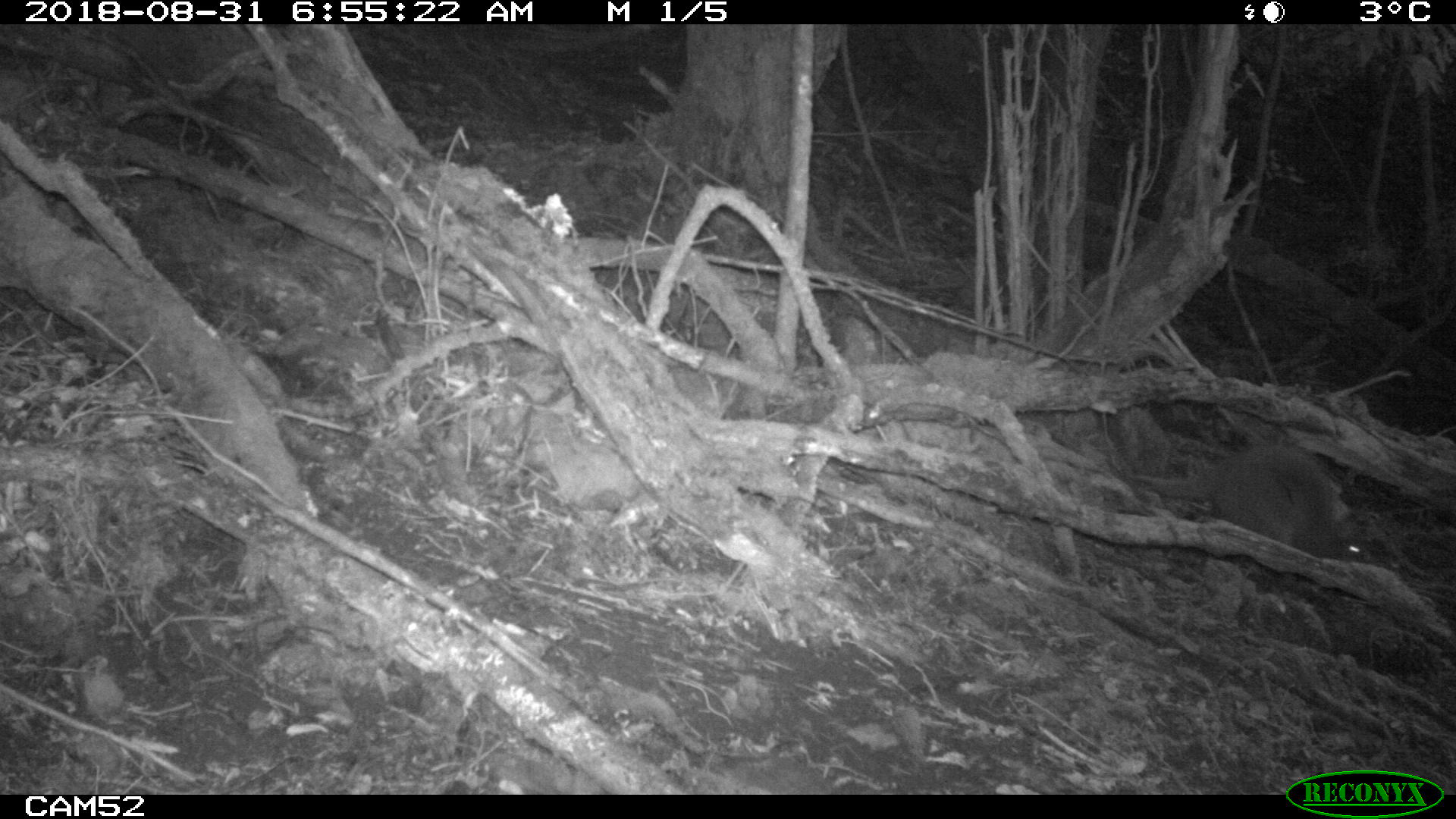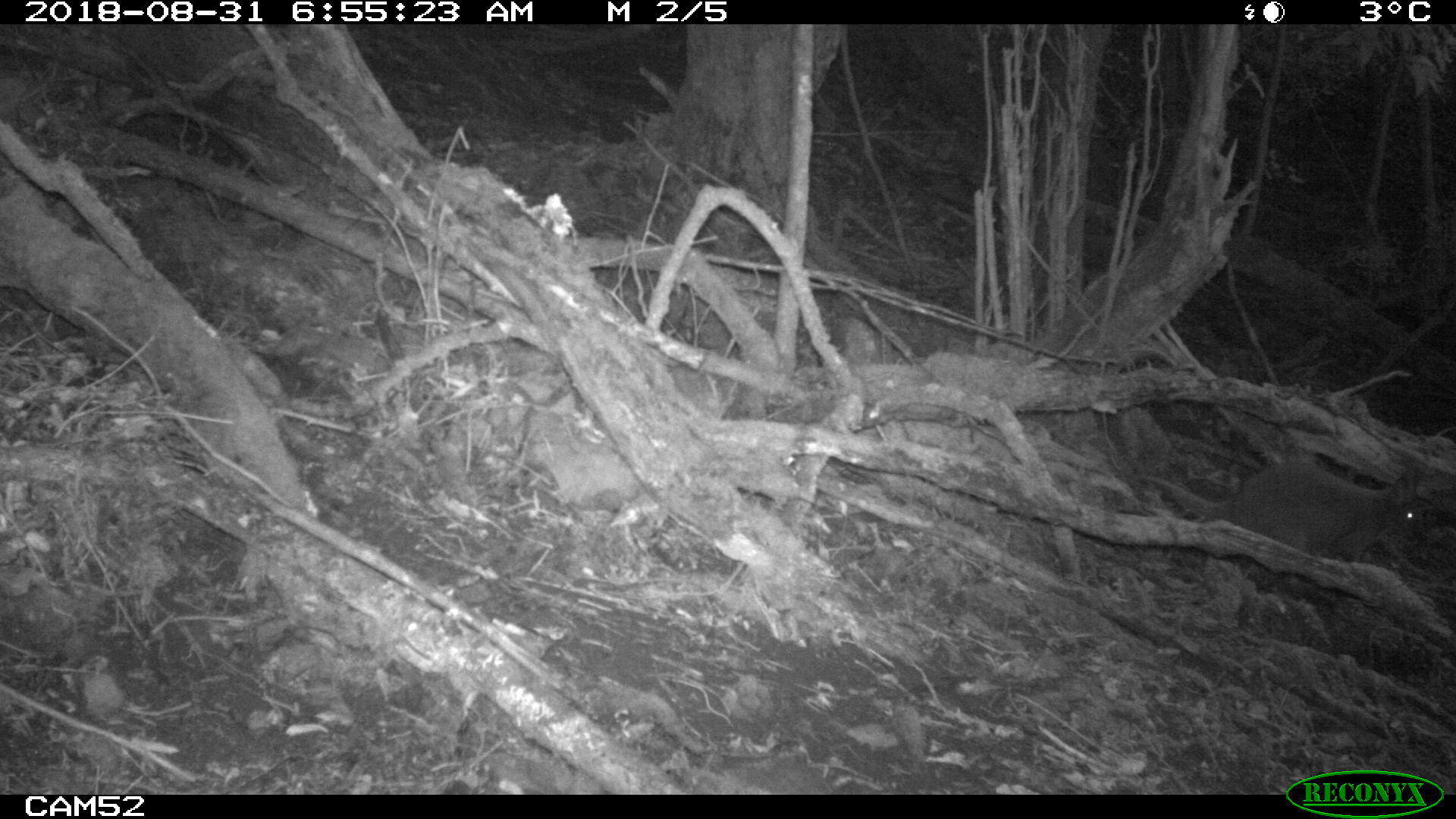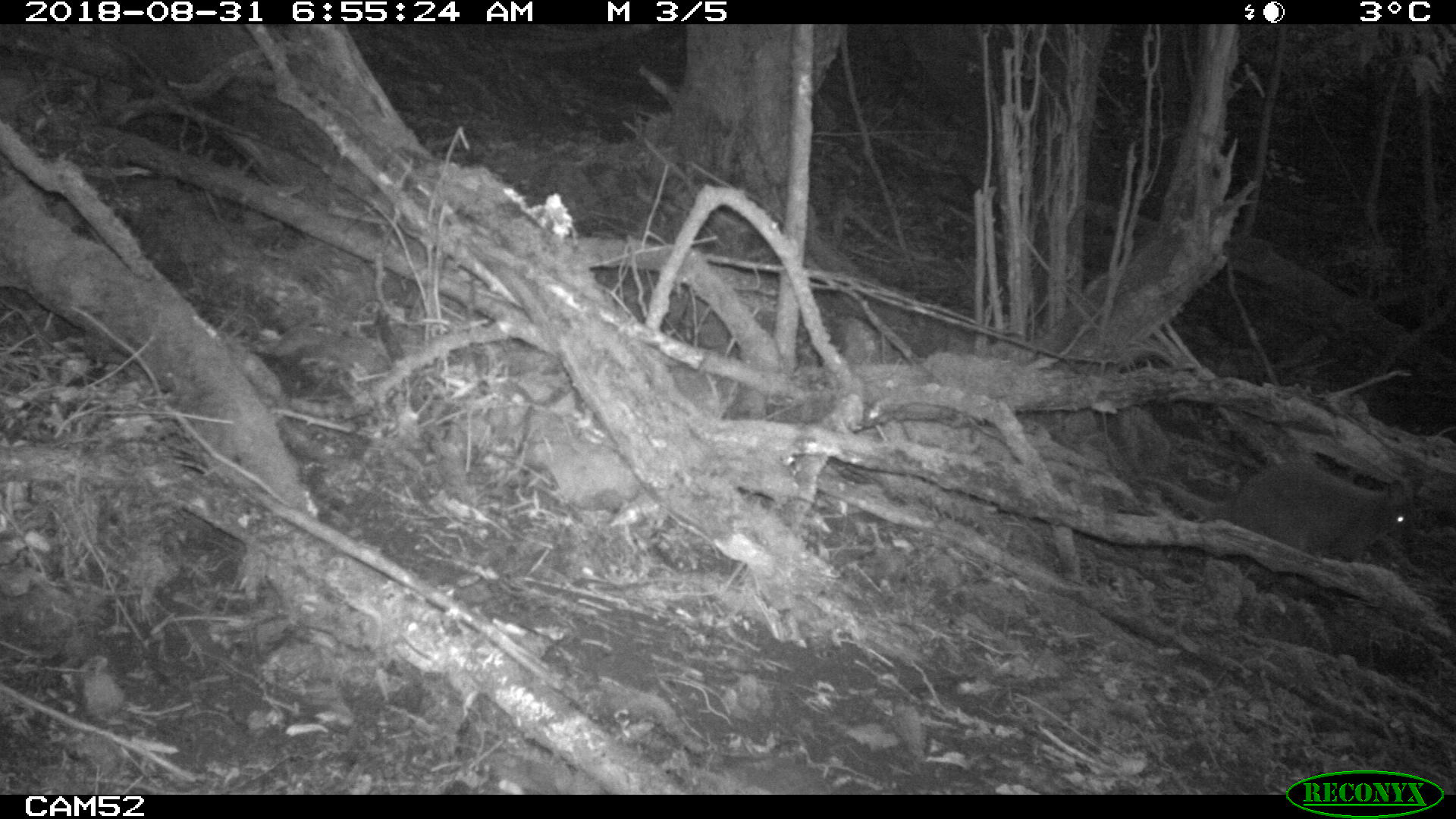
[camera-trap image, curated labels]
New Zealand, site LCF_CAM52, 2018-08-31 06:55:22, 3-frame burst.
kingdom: Animalia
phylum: Chordata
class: Mammalia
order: Diprotodontia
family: Macropodidae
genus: Notamacropus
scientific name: Notamacropus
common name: wallaby